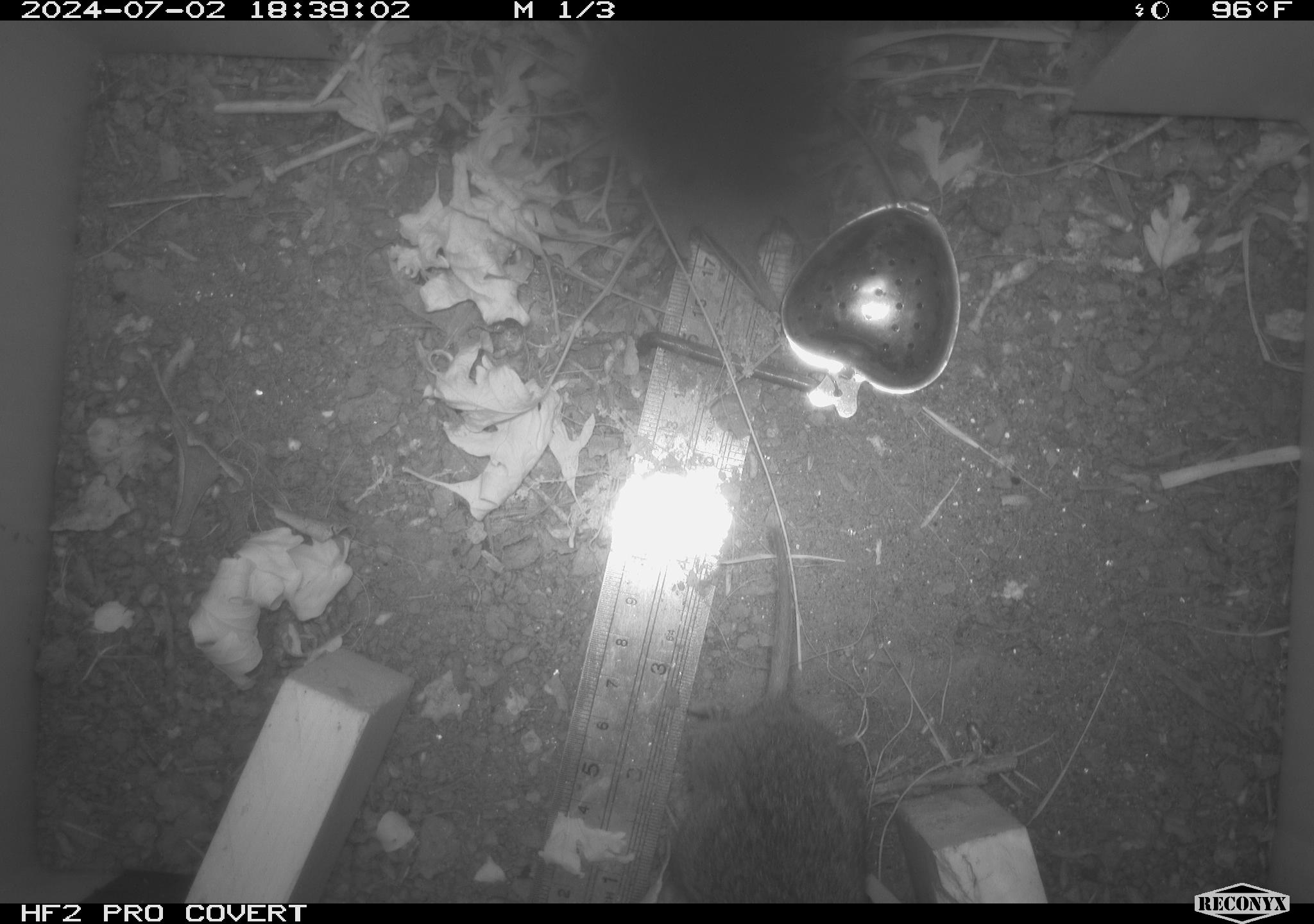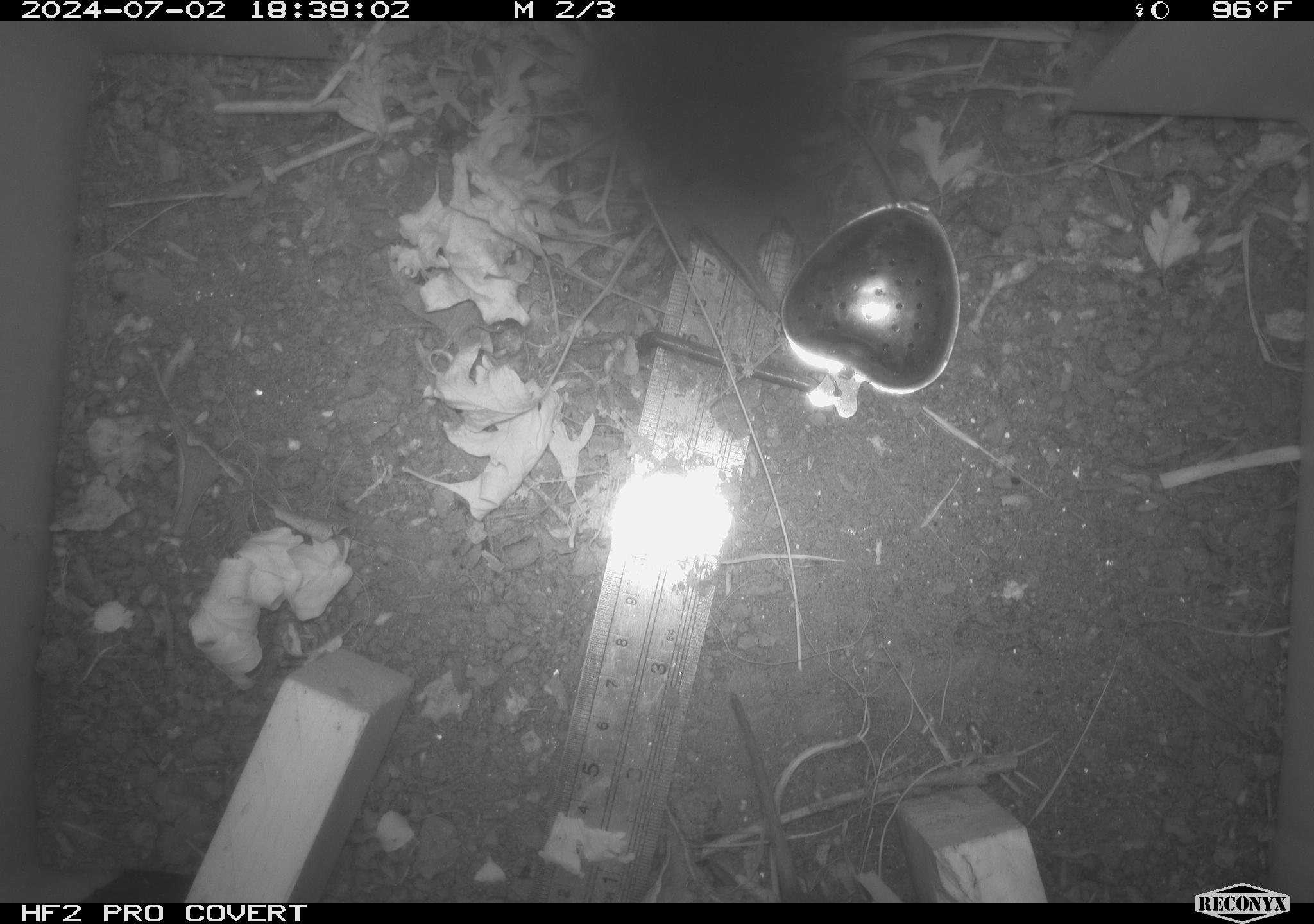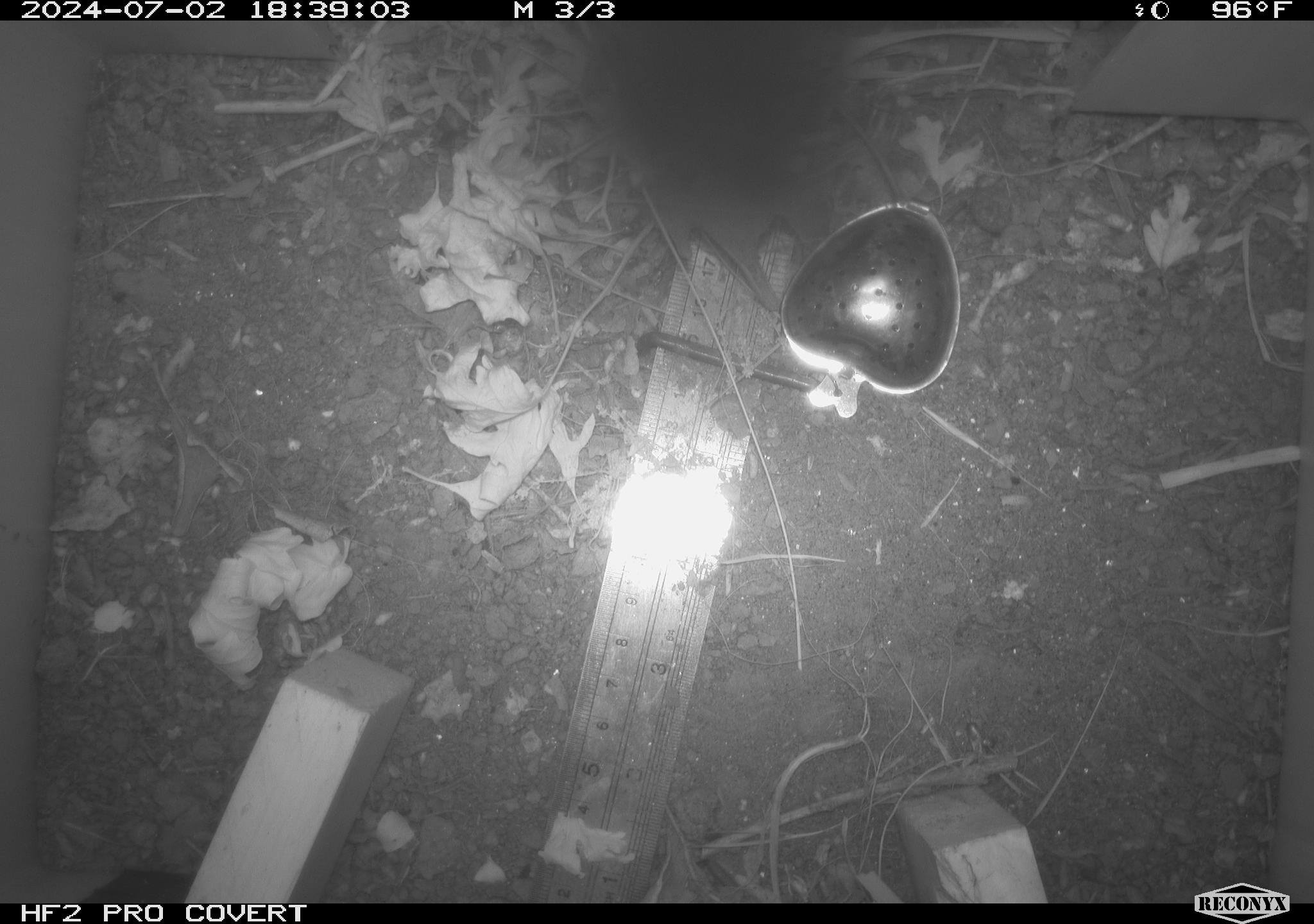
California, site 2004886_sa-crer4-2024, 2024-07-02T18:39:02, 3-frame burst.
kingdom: Animalia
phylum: Chordata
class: Mammalia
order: Rodentia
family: Cricetidae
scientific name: Arvicolinae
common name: voles, lemmings, and muskrats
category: arvicolinae subfamily